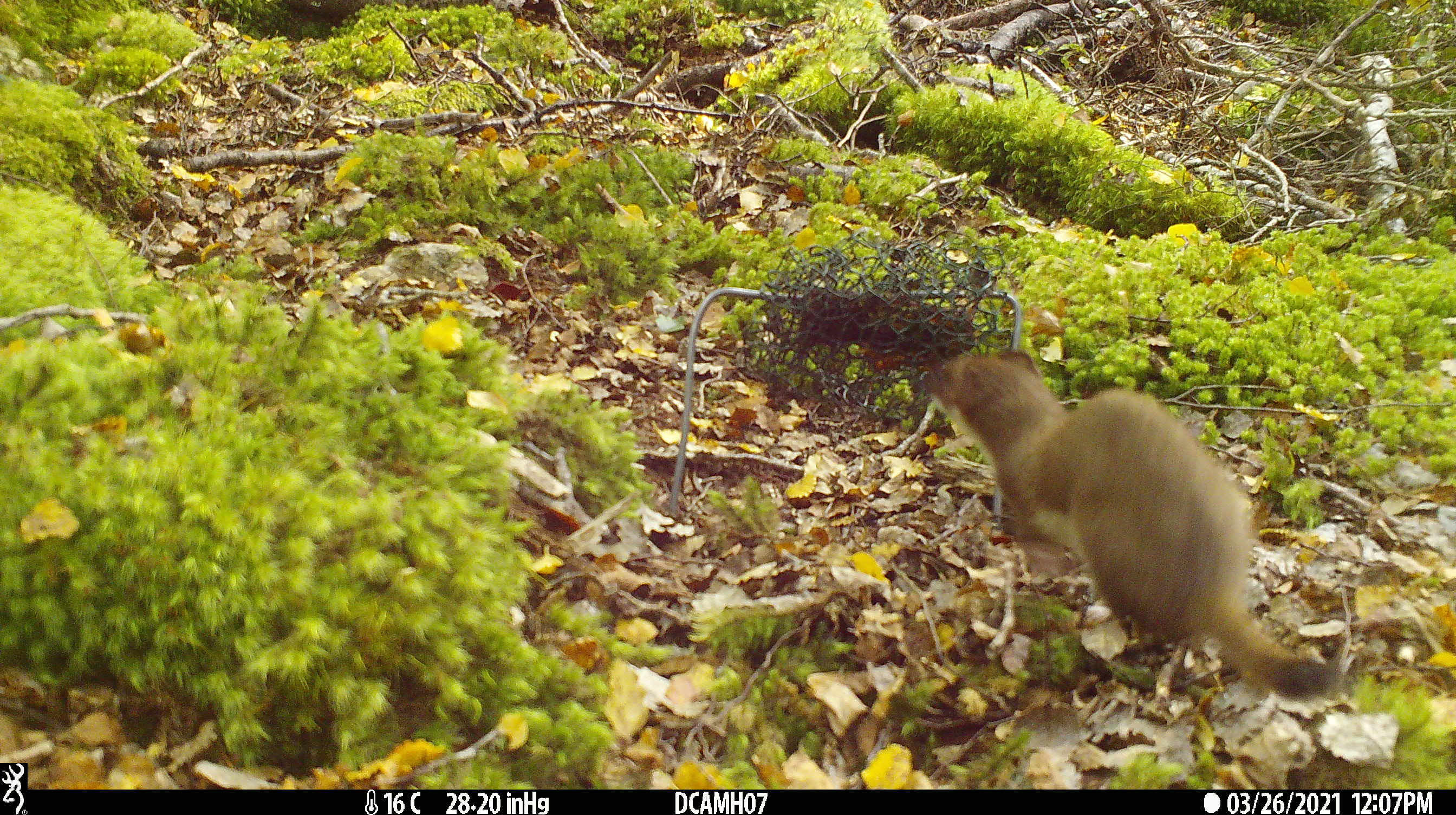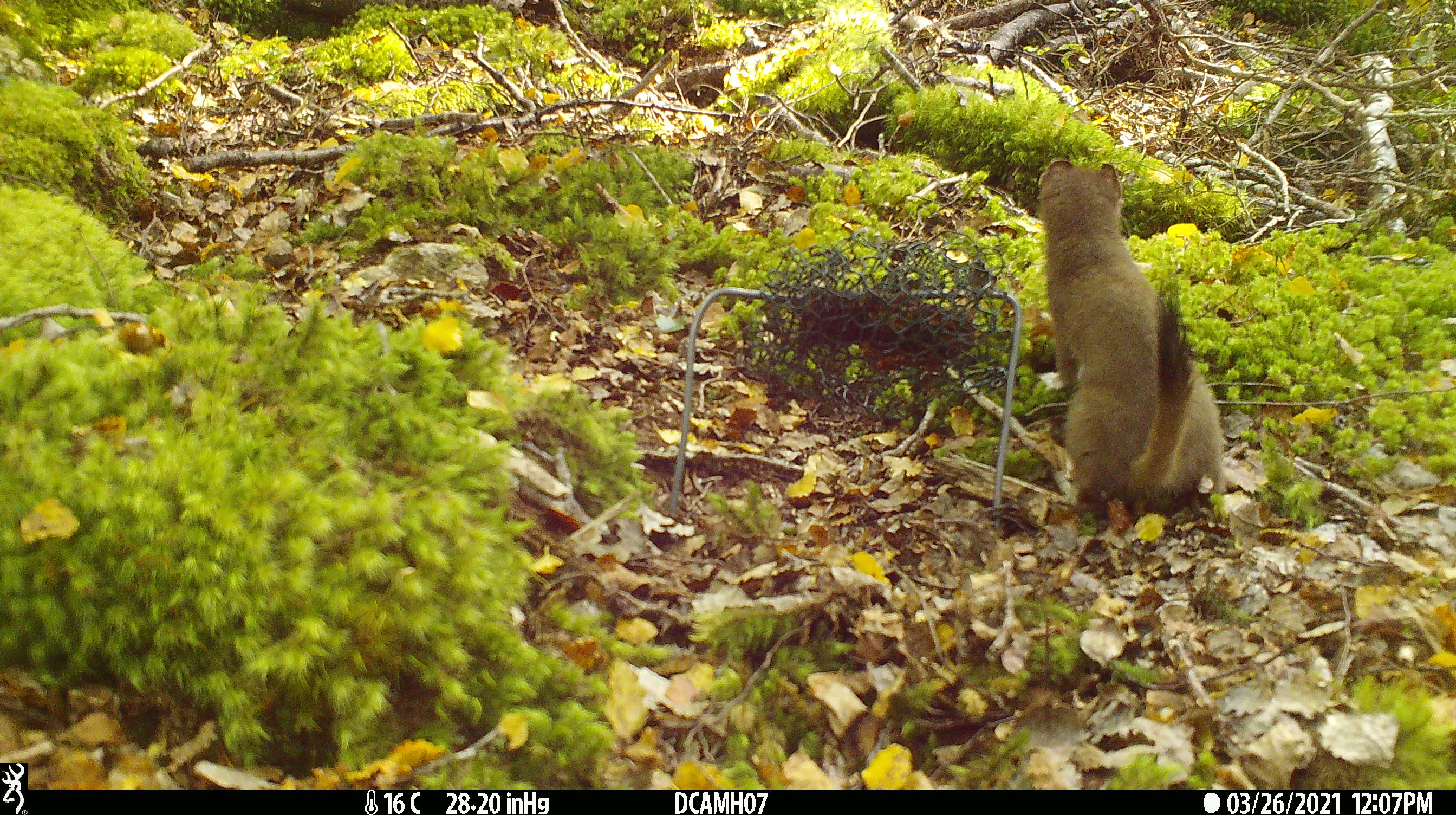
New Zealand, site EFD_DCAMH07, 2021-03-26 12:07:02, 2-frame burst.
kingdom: Animalia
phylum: Chordata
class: Mammalia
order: Carnivora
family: Mustelidae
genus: Mustela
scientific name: Mustela erminea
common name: stoat